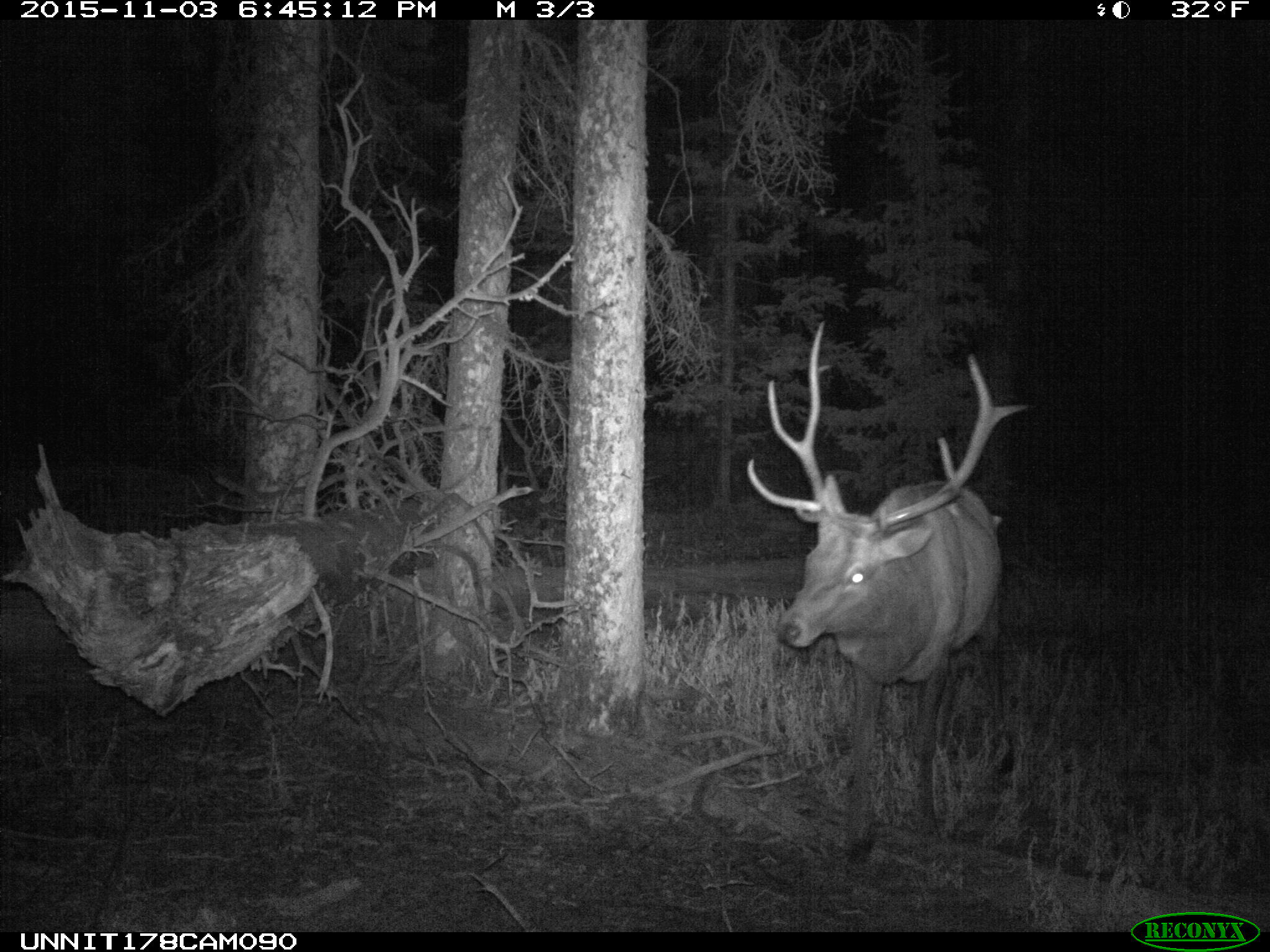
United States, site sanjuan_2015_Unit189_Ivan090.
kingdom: Animalia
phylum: Chordata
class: Mammalia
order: Artiodactyla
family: Cervidae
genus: Cervus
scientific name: Cervus elaphus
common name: red deer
Cervus elaphus (red deer).